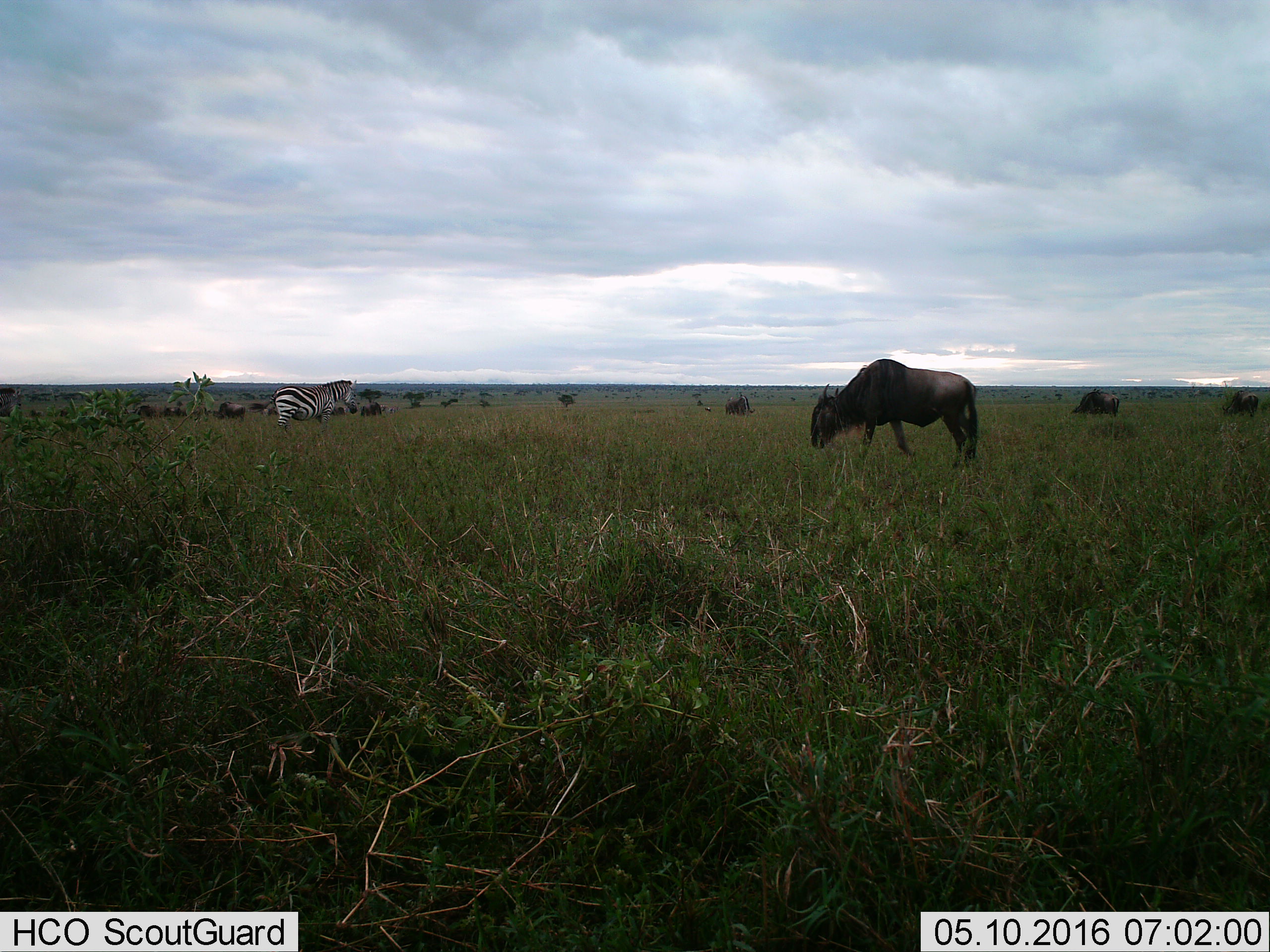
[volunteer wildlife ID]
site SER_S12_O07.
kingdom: Animalia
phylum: Chordata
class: Mammalia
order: Artiodactyla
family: Bovidae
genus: Connochaetes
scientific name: Connochaetes taurinus taurinus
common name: blue wildebeest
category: wildebeestblue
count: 11-50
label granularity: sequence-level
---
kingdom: Animalia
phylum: Chordata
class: Mammalia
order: Perissodactyla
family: Equidae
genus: Equus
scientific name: Equus quagga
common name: plains zebra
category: zebraplains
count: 1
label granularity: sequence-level